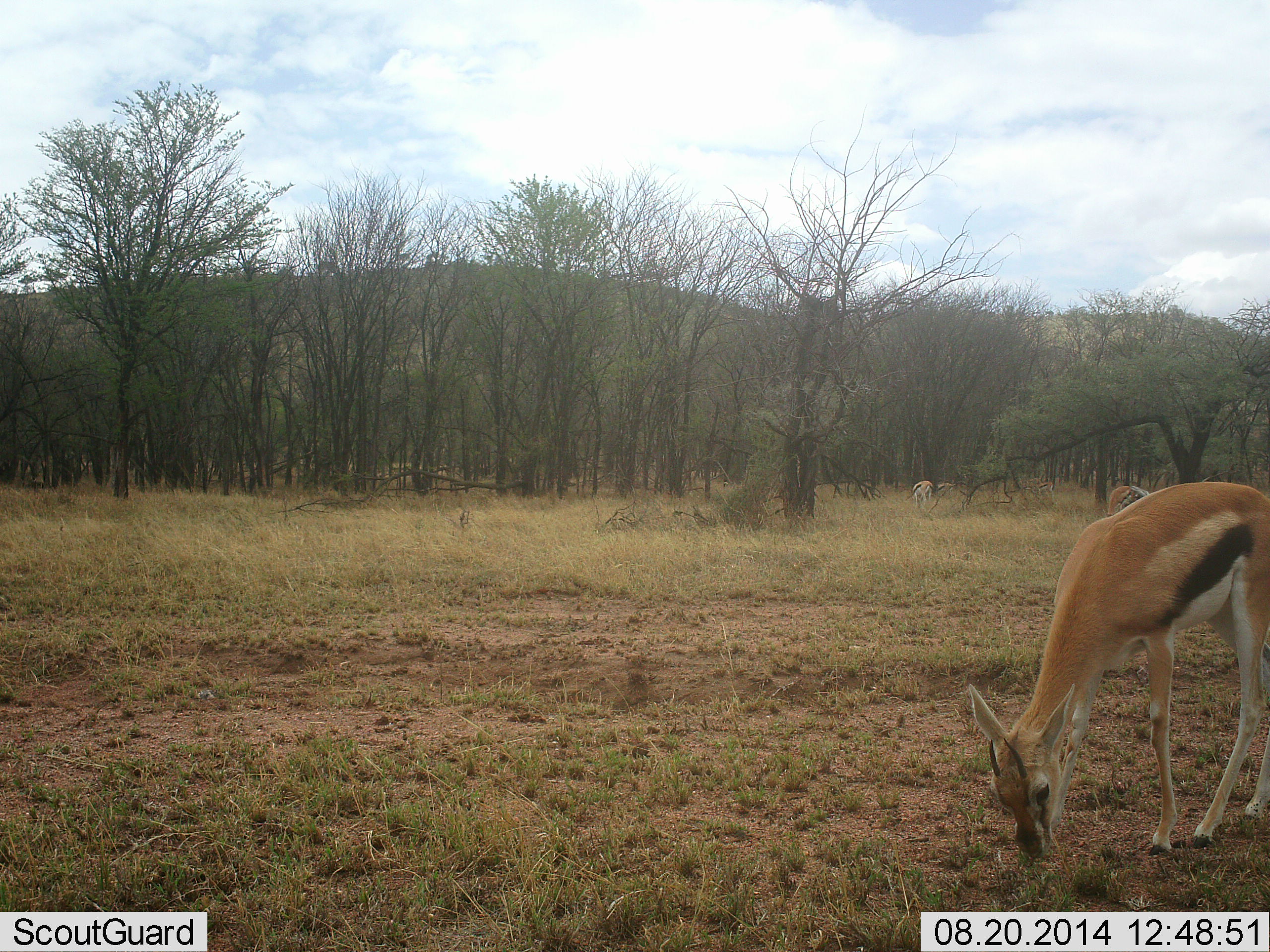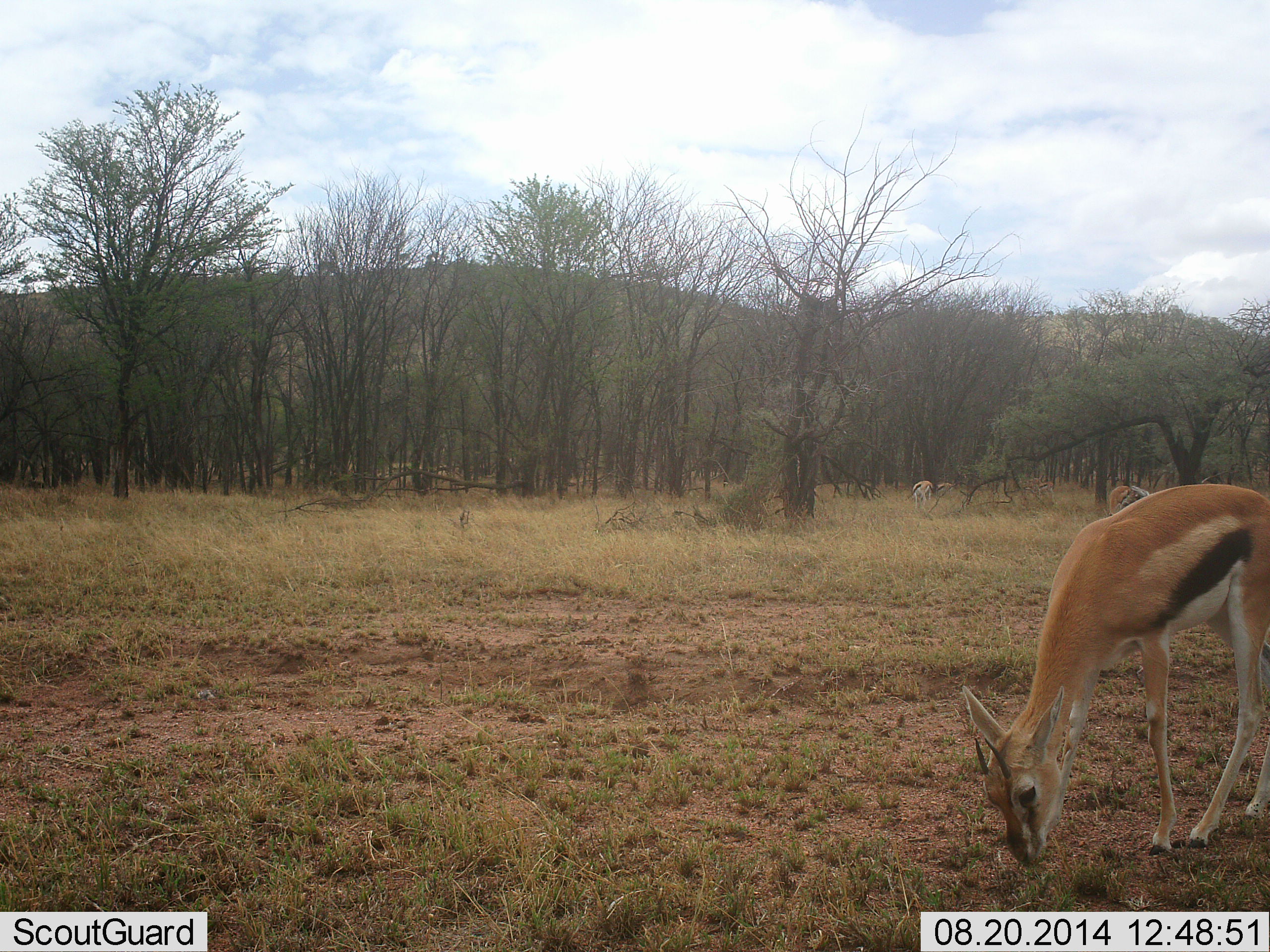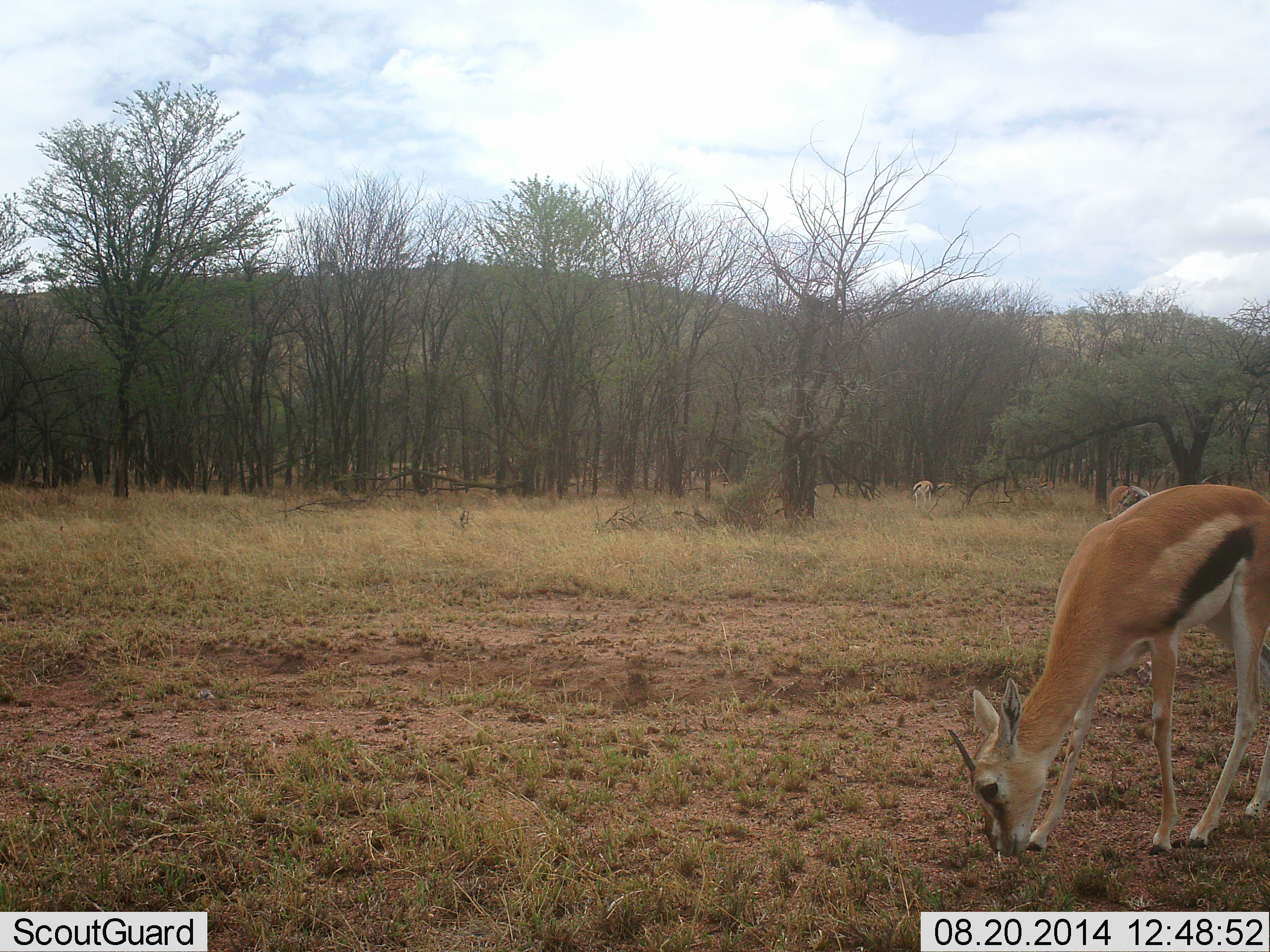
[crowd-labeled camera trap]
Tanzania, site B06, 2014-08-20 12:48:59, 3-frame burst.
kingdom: Animalia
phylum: Chordata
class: Mammalia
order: Artiodactyla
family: Bovidae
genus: Eudorcas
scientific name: Eudorcas thomsonii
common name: thomson's gazelle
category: gazellethomsons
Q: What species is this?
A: Gazellethomsons (thomson's gazelle) (Eudorcas thomsonii).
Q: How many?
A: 3.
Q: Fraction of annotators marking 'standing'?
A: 64%.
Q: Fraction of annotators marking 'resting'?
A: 0%.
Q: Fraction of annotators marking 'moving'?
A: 0%.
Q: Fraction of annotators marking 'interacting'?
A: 0%.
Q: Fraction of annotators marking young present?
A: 0%.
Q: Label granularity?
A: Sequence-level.